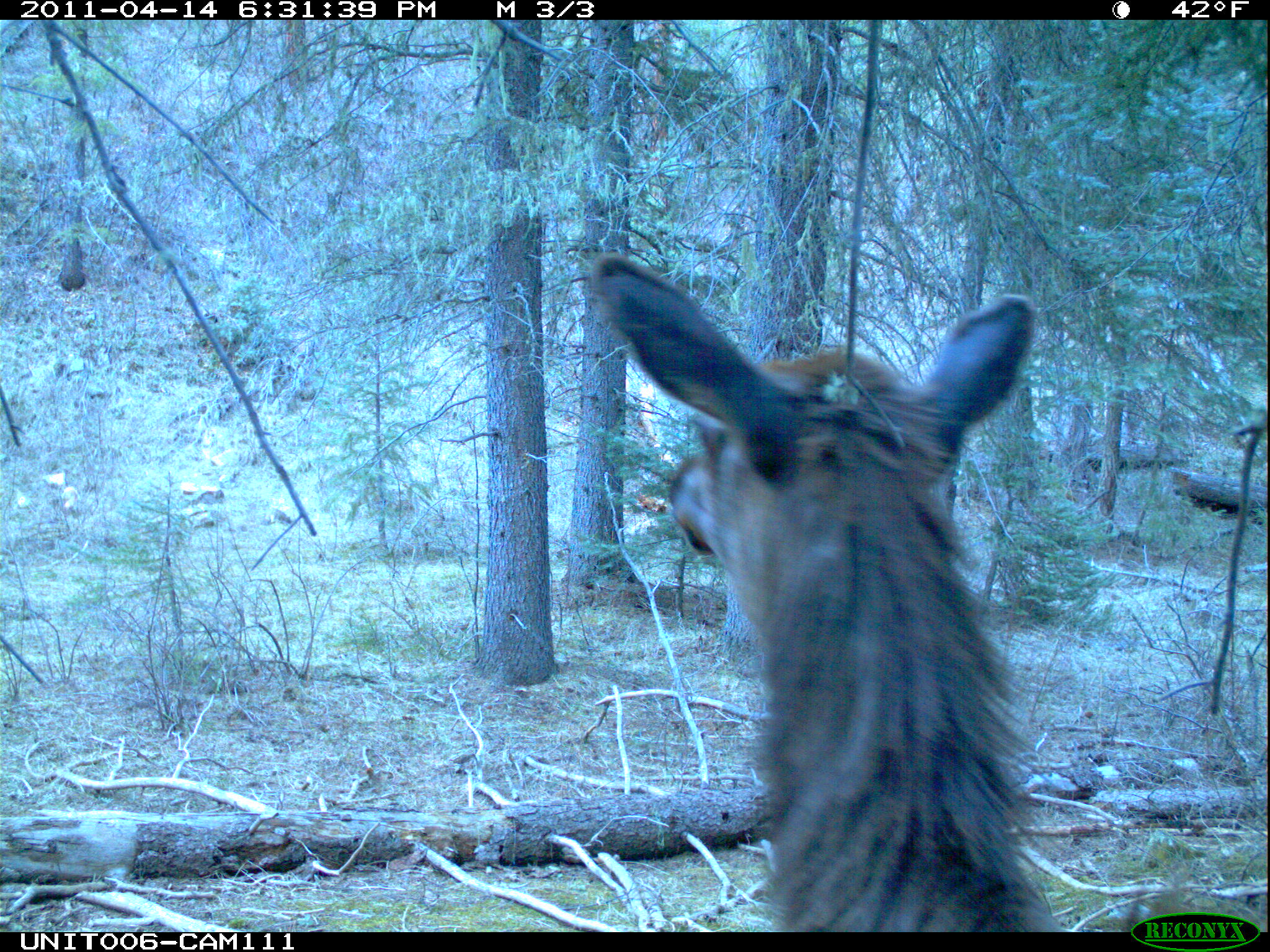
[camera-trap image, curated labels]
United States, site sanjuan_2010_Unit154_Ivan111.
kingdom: Animalia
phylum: Chordata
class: Mammalia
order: Artiodactyla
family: Cervidae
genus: Cervus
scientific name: Cervus elaphus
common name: red deer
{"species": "Cervus elaphus (red deer)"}